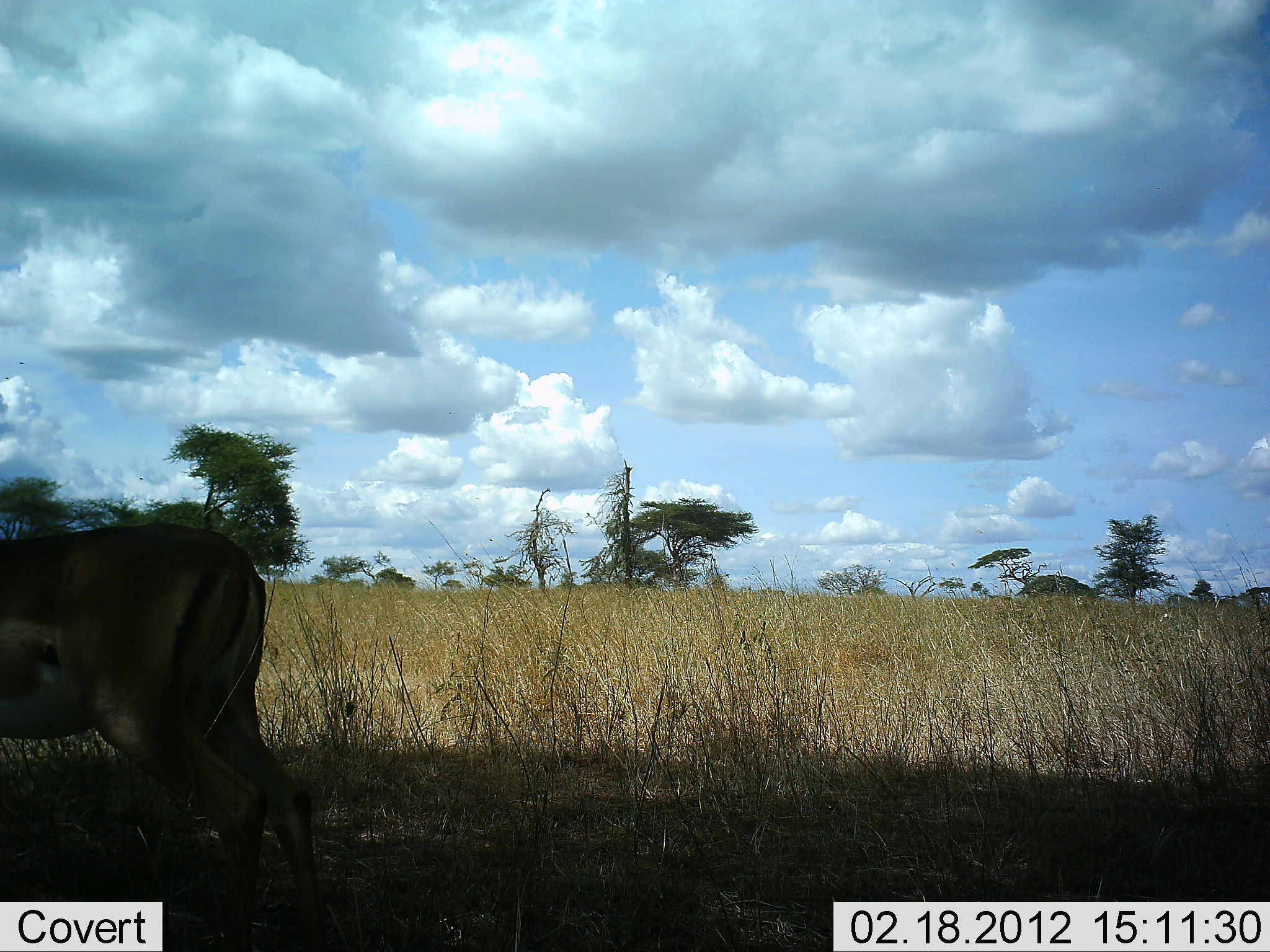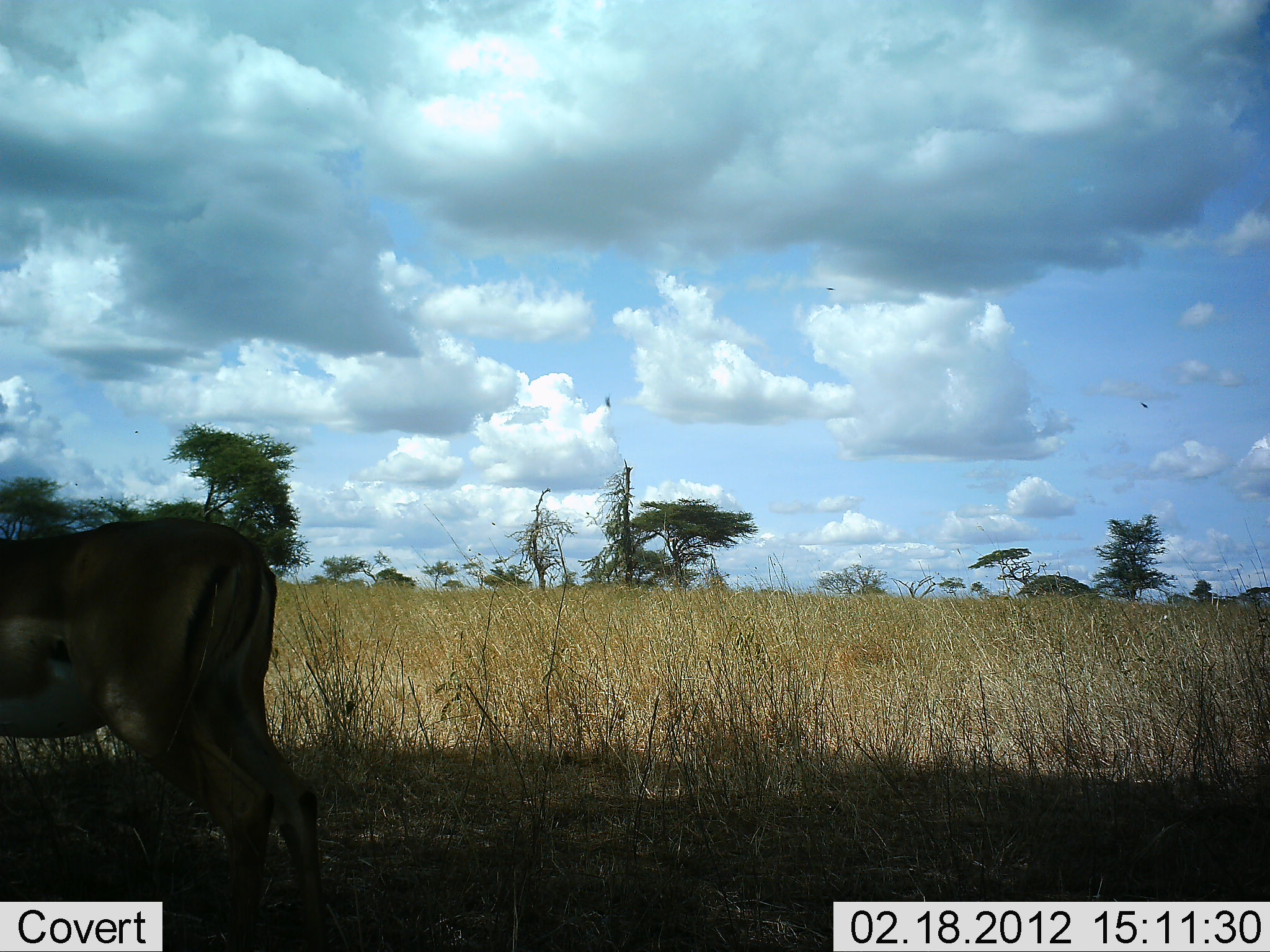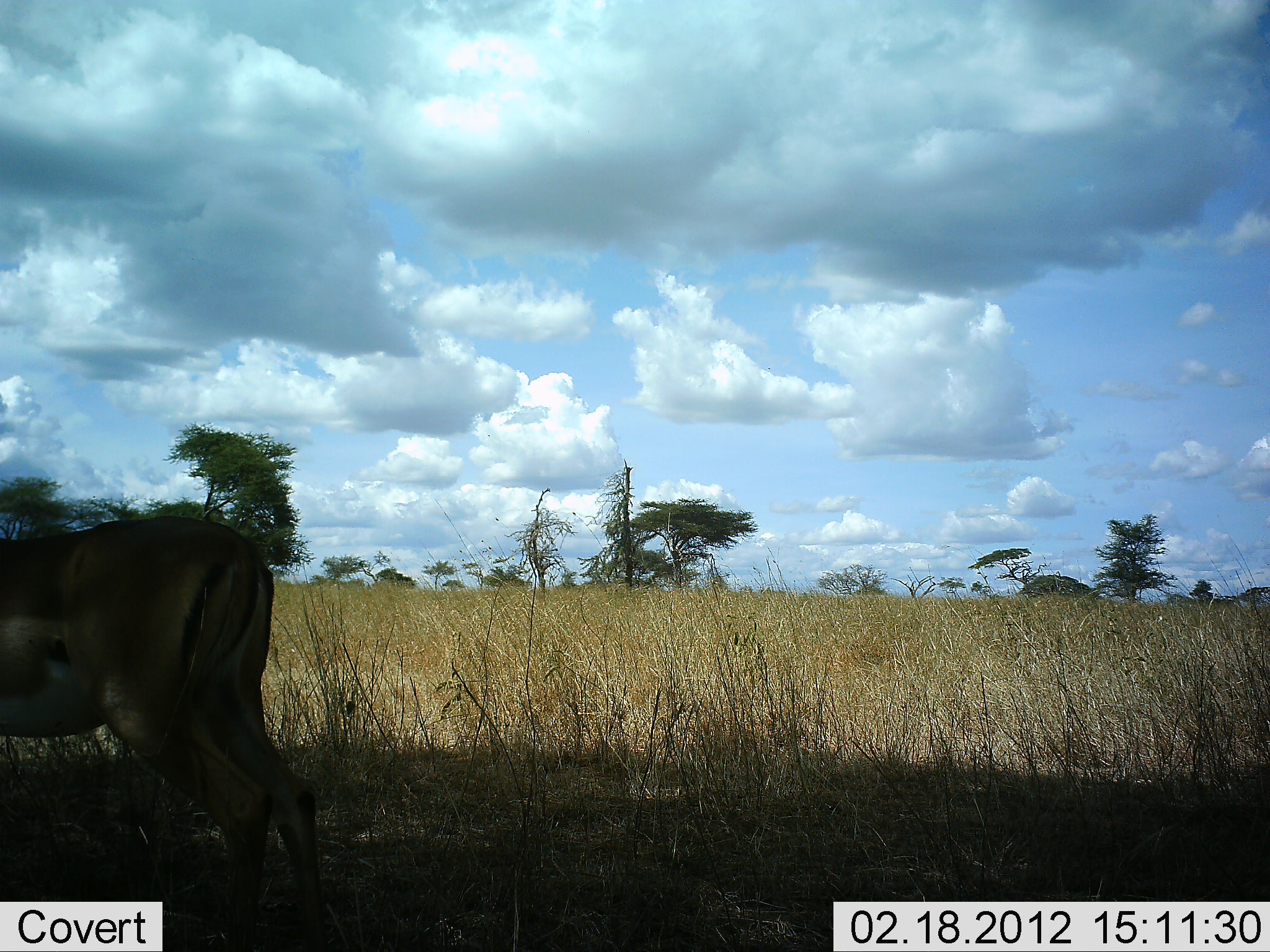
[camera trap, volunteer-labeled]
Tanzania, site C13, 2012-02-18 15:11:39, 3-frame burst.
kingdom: Animalia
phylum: Chordata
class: Mammalia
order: Artiodactyla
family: Bovidae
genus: Aepyceros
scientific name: Aepyceros melampus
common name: impala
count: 1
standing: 92%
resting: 0%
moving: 8%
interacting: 0%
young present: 0%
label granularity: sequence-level